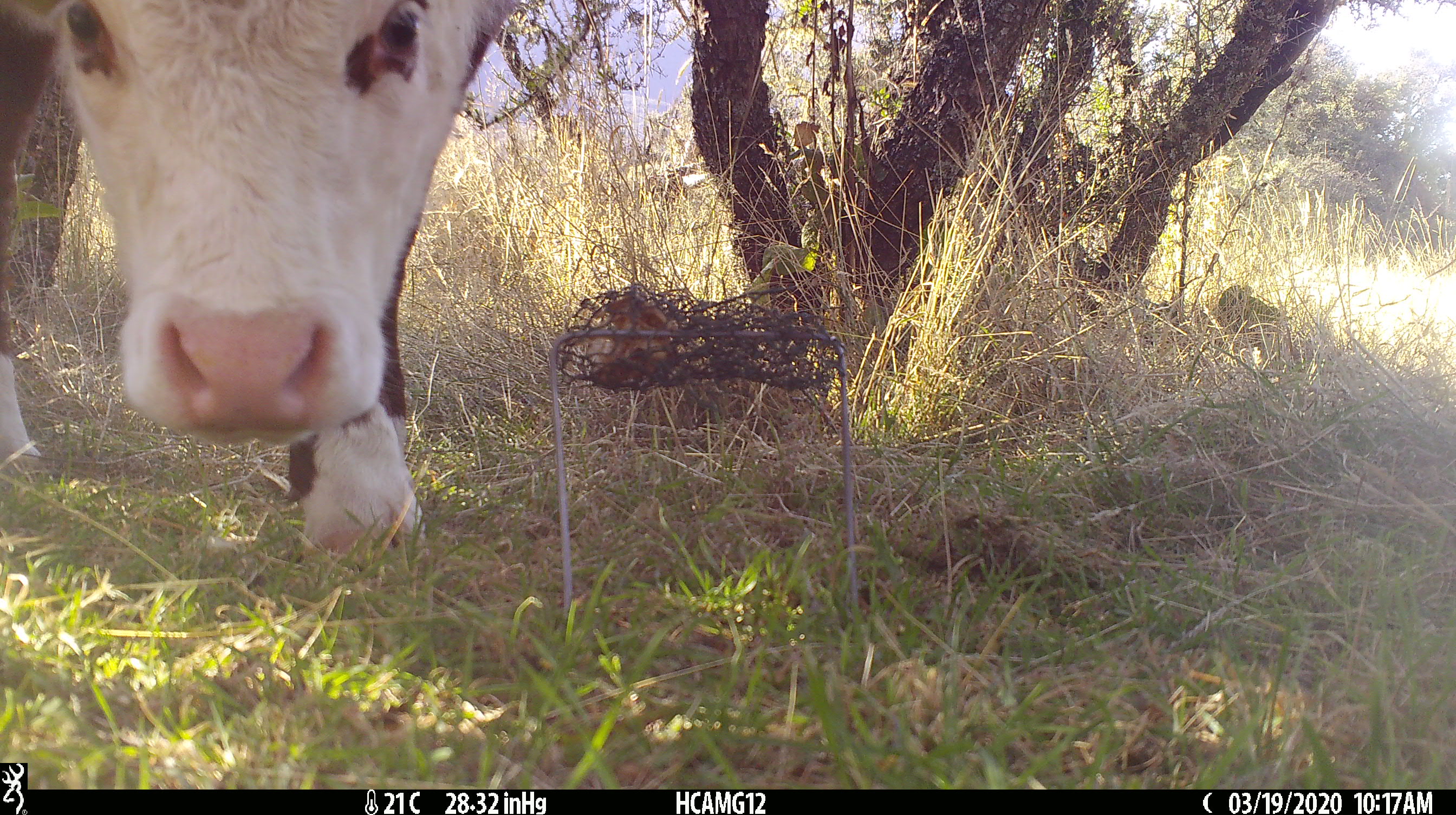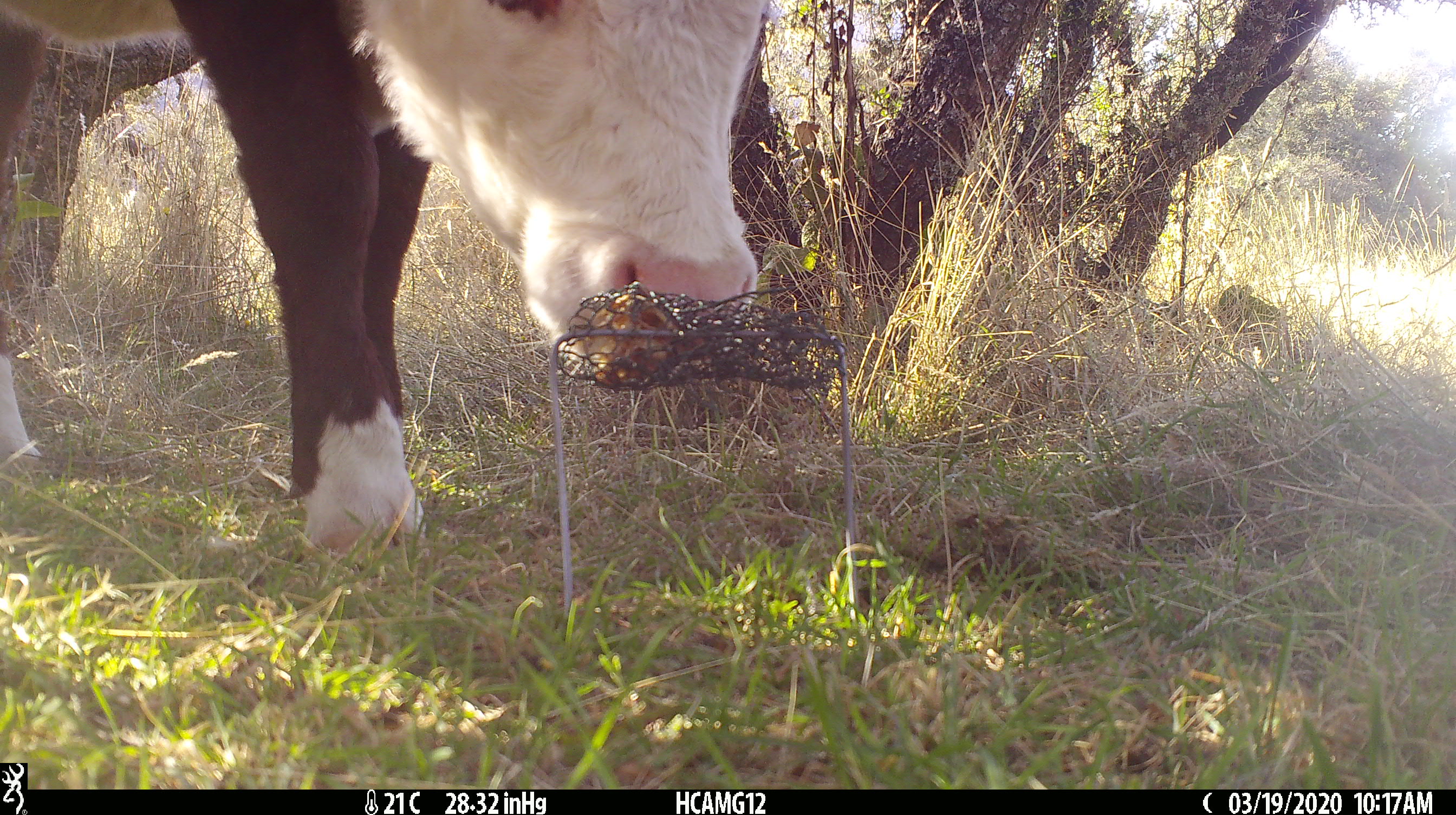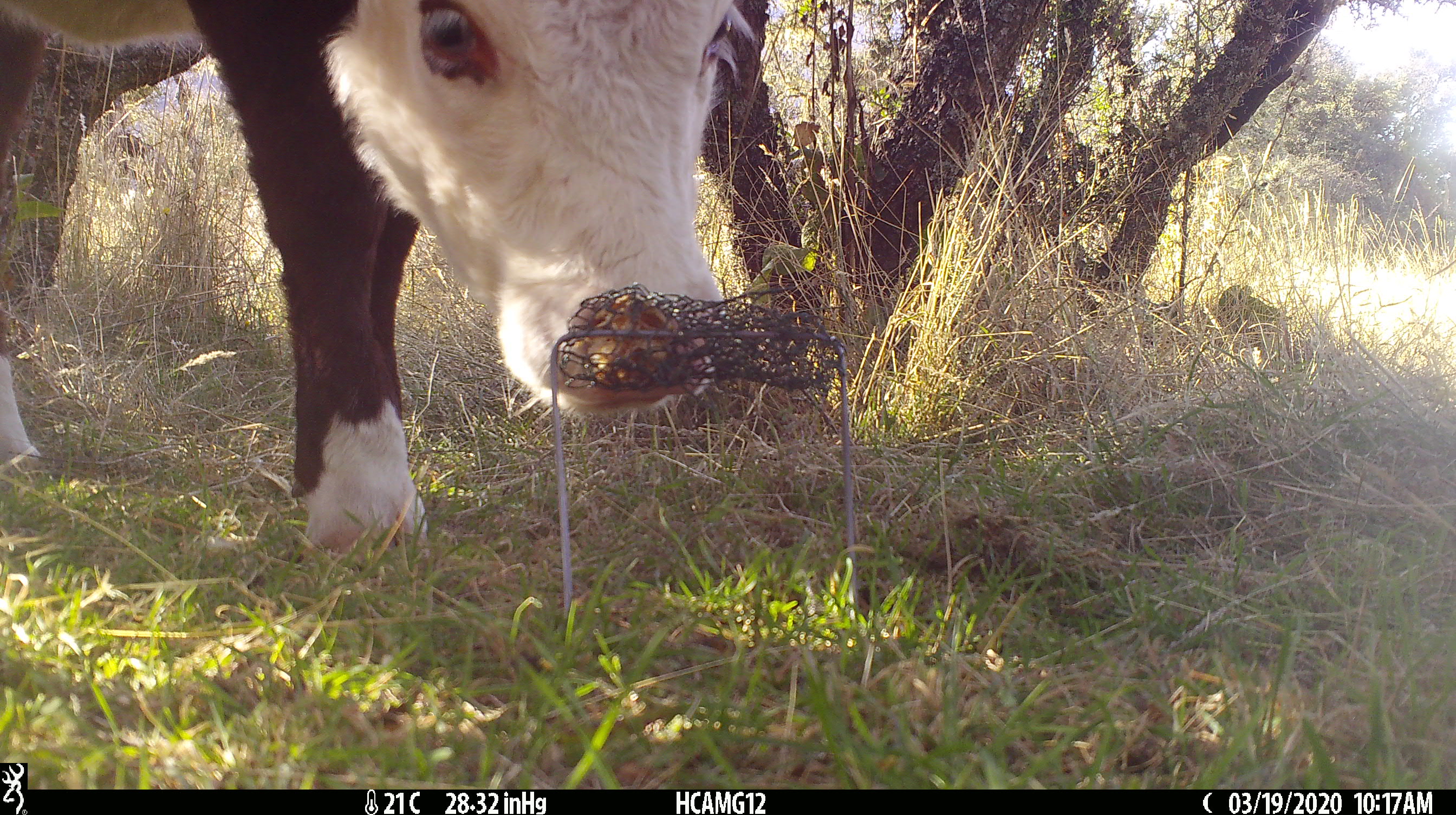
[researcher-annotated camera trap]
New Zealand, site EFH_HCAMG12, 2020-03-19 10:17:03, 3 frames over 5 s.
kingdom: Animalia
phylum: Chordata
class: Mammalia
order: Artiodactyla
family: Bovidae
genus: Bos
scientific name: Bos taurus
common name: domestic cow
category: cow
Cow (domestic cow) (Bos taurus).